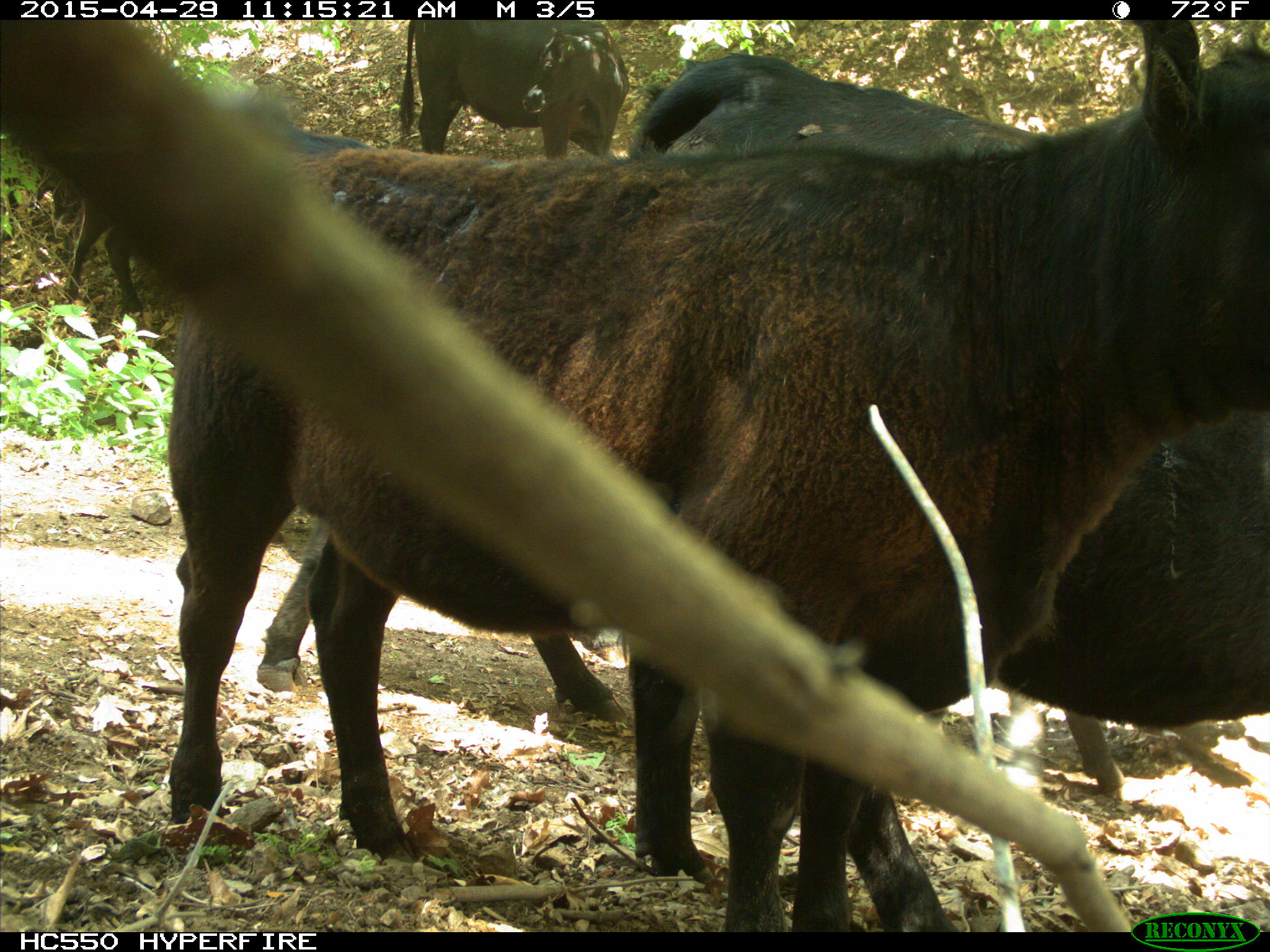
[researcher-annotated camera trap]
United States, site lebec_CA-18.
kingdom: Animalia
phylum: Chordata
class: Mammalia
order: Artiodactyla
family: Bovidae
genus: Bos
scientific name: Bos taurus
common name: domestic cow